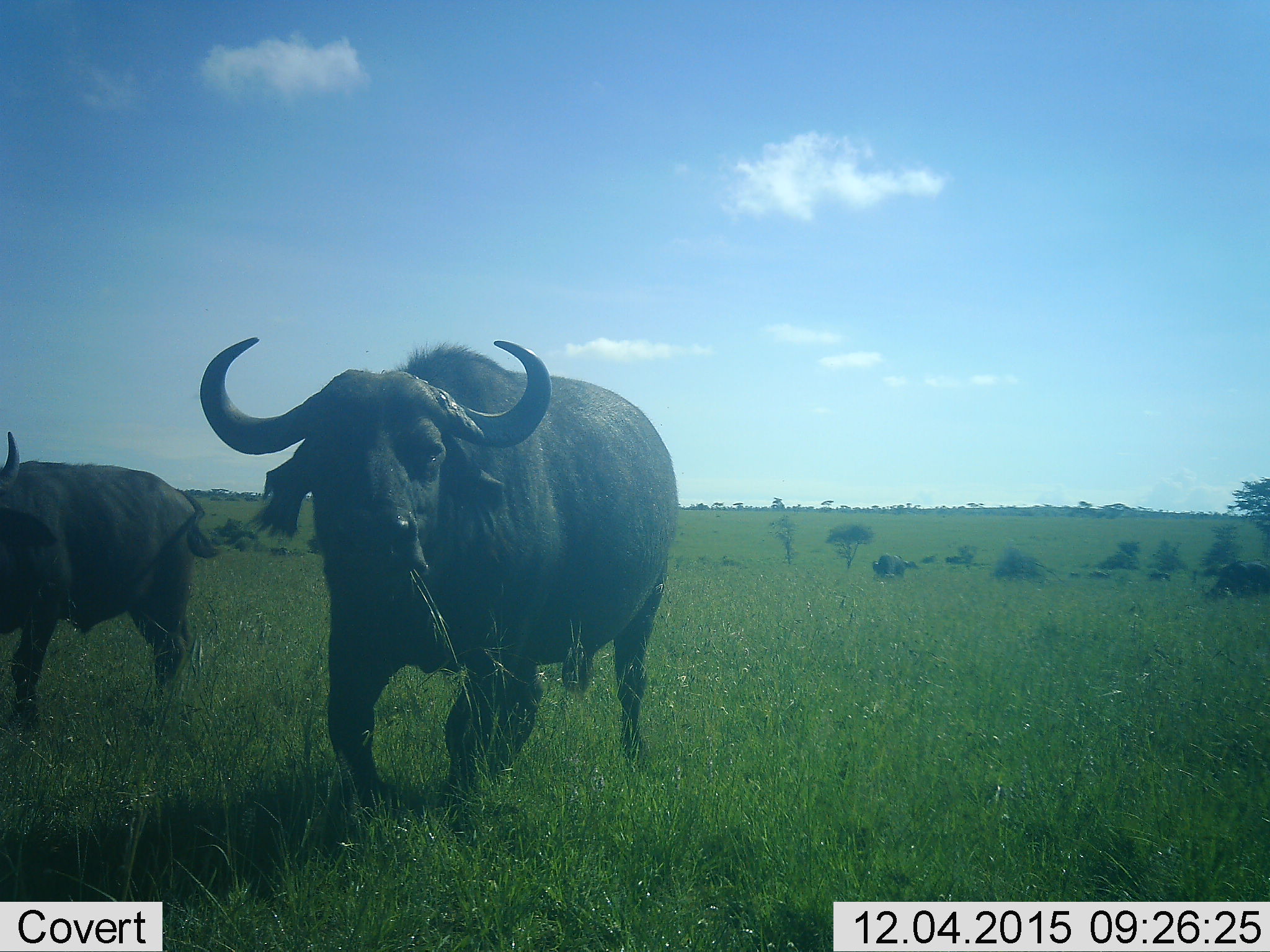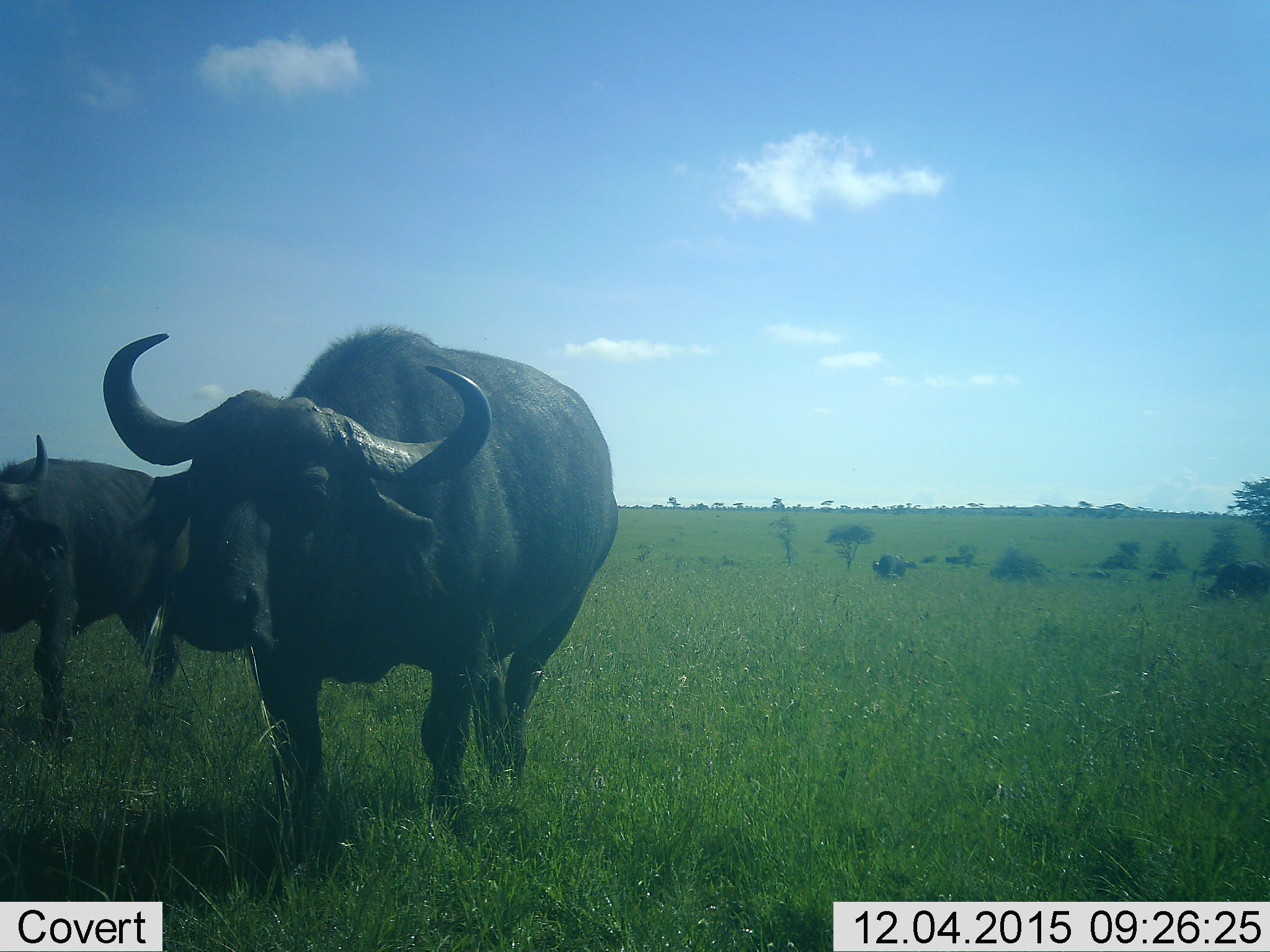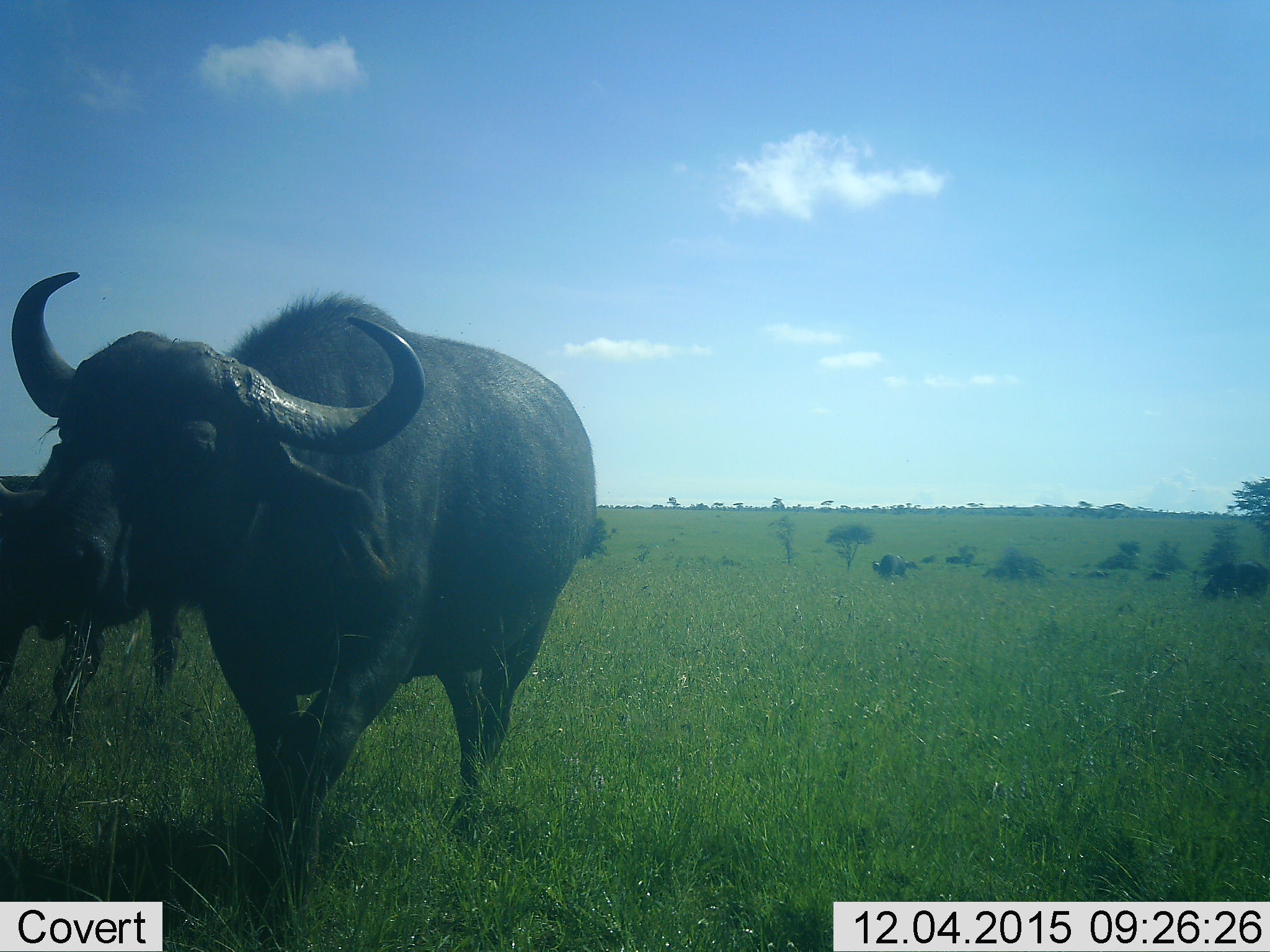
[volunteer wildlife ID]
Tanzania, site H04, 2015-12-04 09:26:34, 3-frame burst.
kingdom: Animalia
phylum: Chordata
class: Mammalia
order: Artiodactyla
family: Bovidae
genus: Syncerus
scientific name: Syncerus caffer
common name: cape buffalo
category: buffalo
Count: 3.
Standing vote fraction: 22%.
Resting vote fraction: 0%.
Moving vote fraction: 78%.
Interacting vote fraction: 0%.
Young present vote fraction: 0%.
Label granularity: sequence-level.